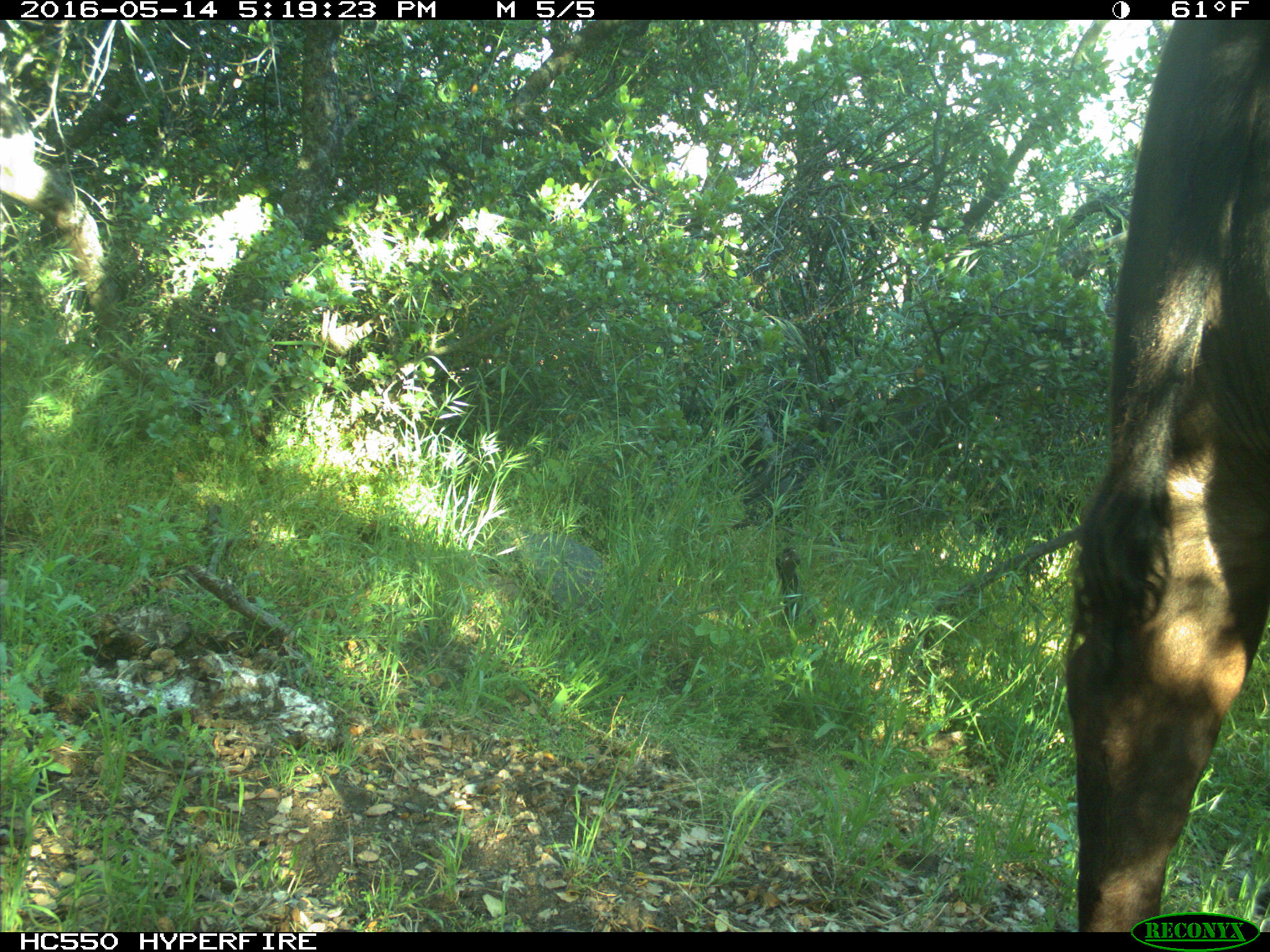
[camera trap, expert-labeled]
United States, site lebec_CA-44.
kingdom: Animalia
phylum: Chordata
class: Mammalia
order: Artiodactyla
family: Bovidae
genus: Bos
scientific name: Bos taurus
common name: domestic cow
Bos taurus (domestic cow).